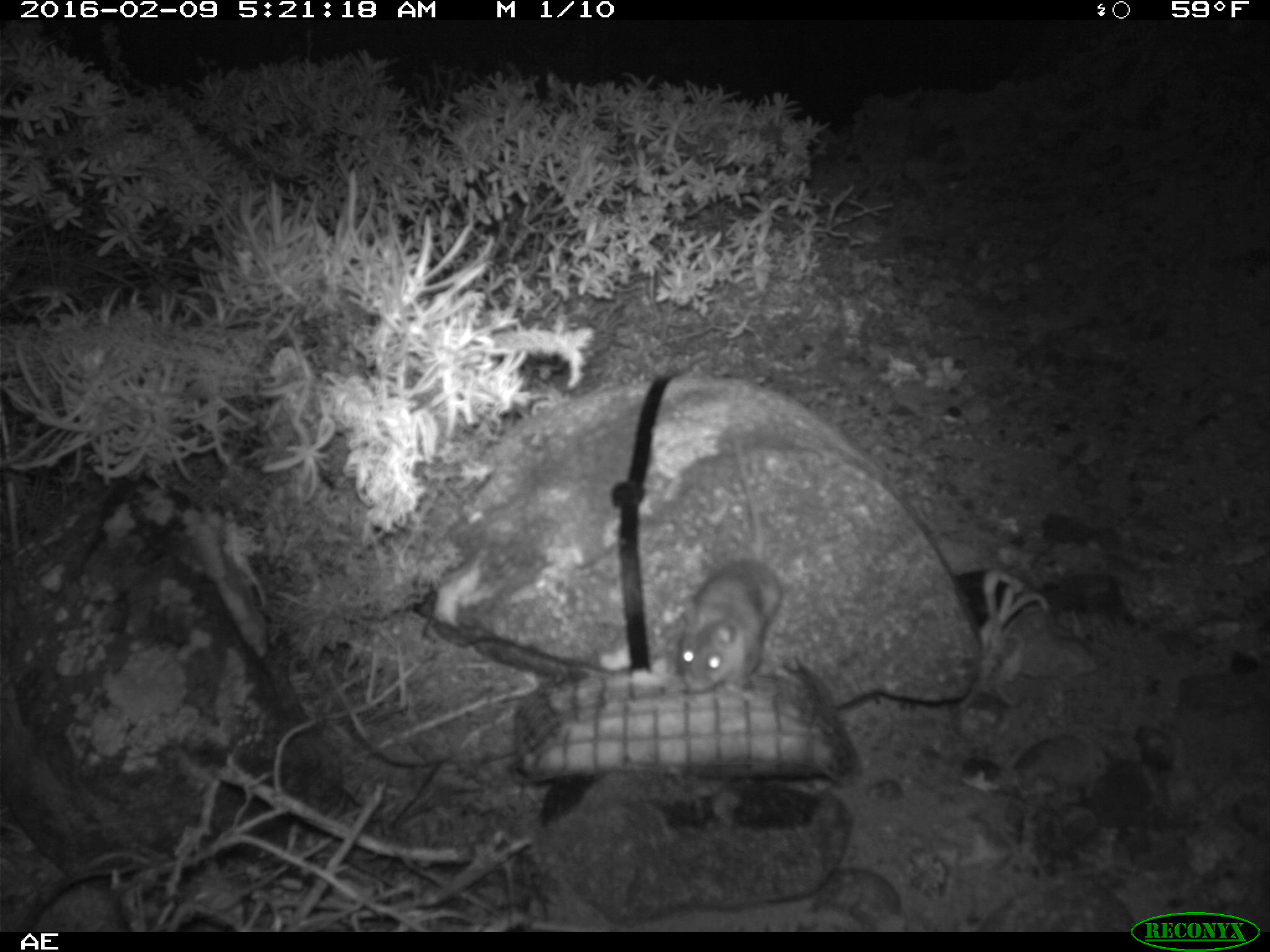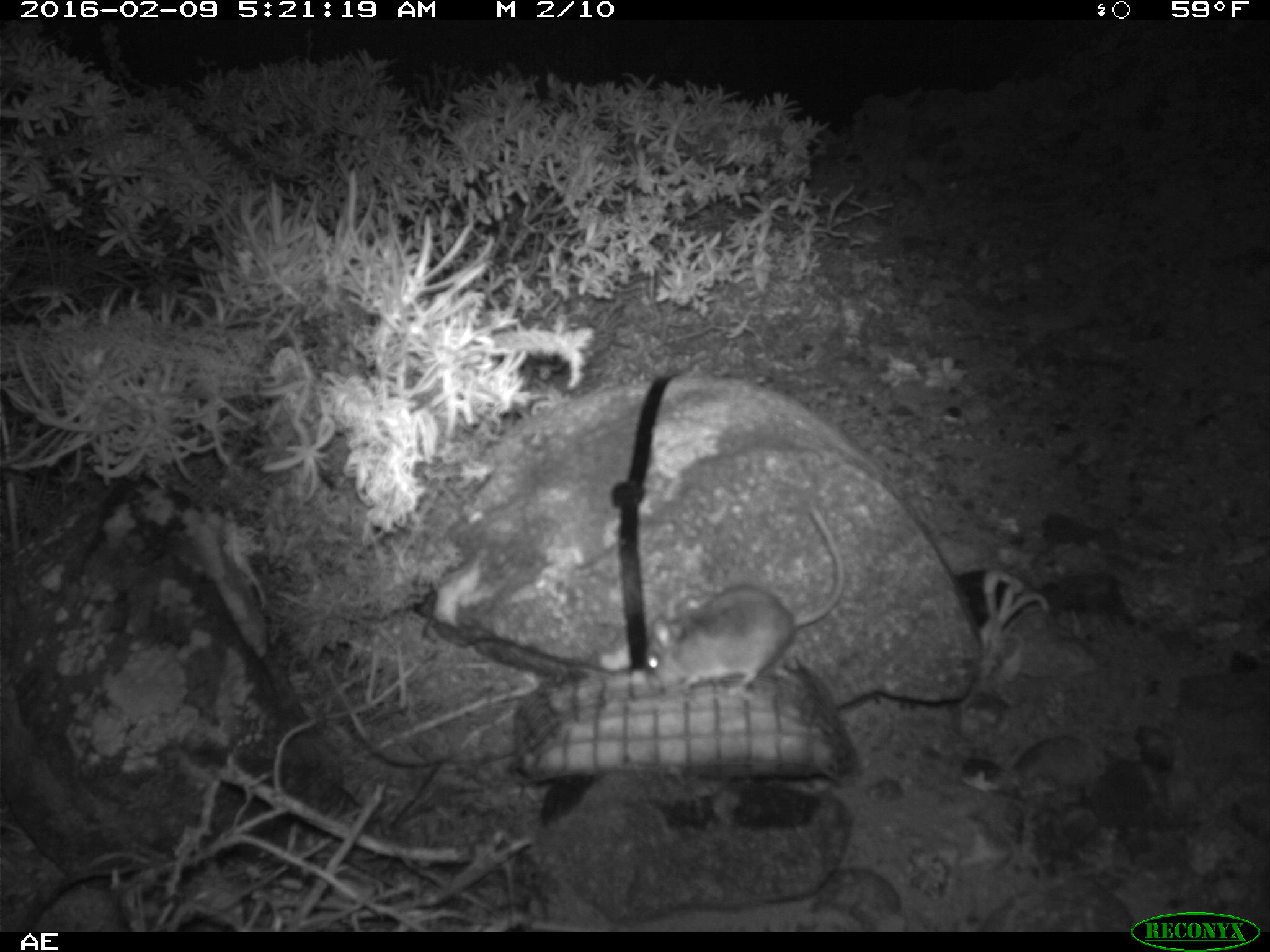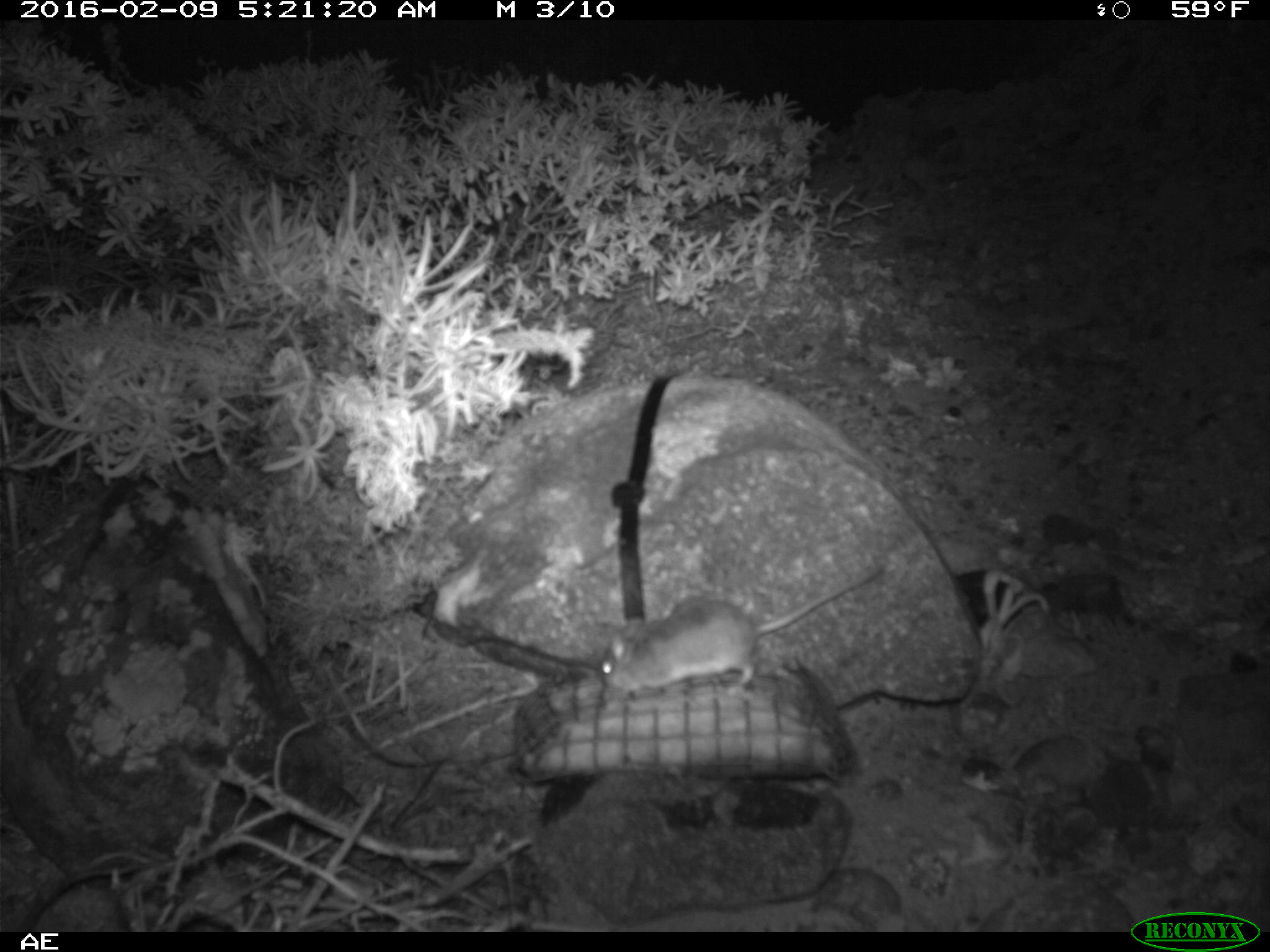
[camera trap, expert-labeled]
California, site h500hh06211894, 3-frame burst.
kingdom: Animalia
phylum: Chordata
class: Mammalia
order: Rodentia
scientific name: Rodentia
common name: rodent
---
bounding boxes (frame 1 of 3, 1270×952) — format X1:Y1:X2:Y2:
rodent: 676:437:781:697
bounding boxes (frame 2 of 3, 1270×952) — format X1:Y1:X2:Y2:
rodent: 644:501:843:697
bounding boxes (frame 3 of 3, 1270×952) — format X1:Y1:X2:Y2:
rodent: 599:564:881:702